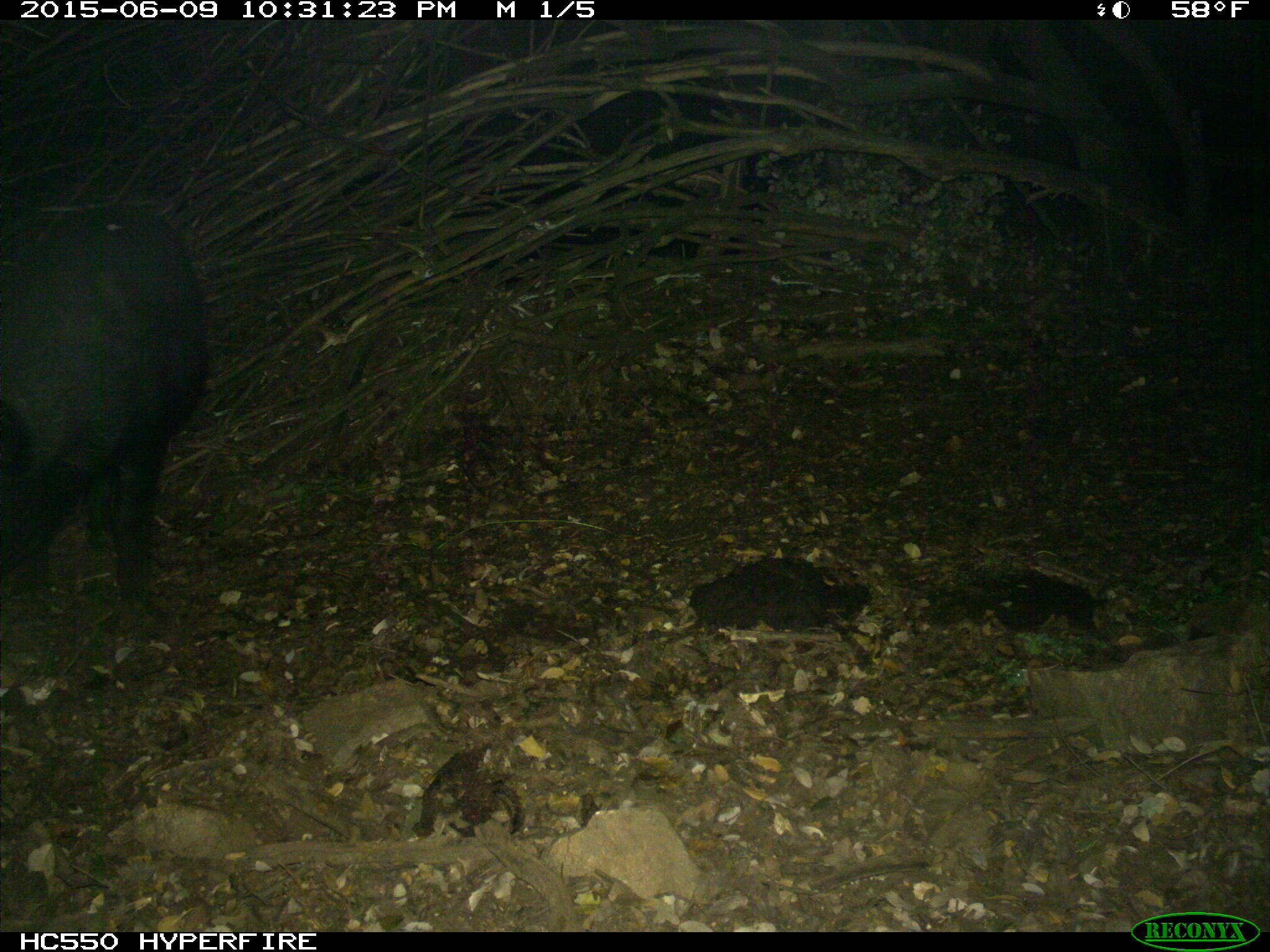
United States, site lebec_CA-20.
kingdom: Animalia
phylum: Chordata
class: Mammalia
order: Artiodactyla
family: Suidae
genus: Sus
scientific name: Sus scrofa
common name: wild boar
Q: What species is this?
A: Sus scrofa (wild boar).